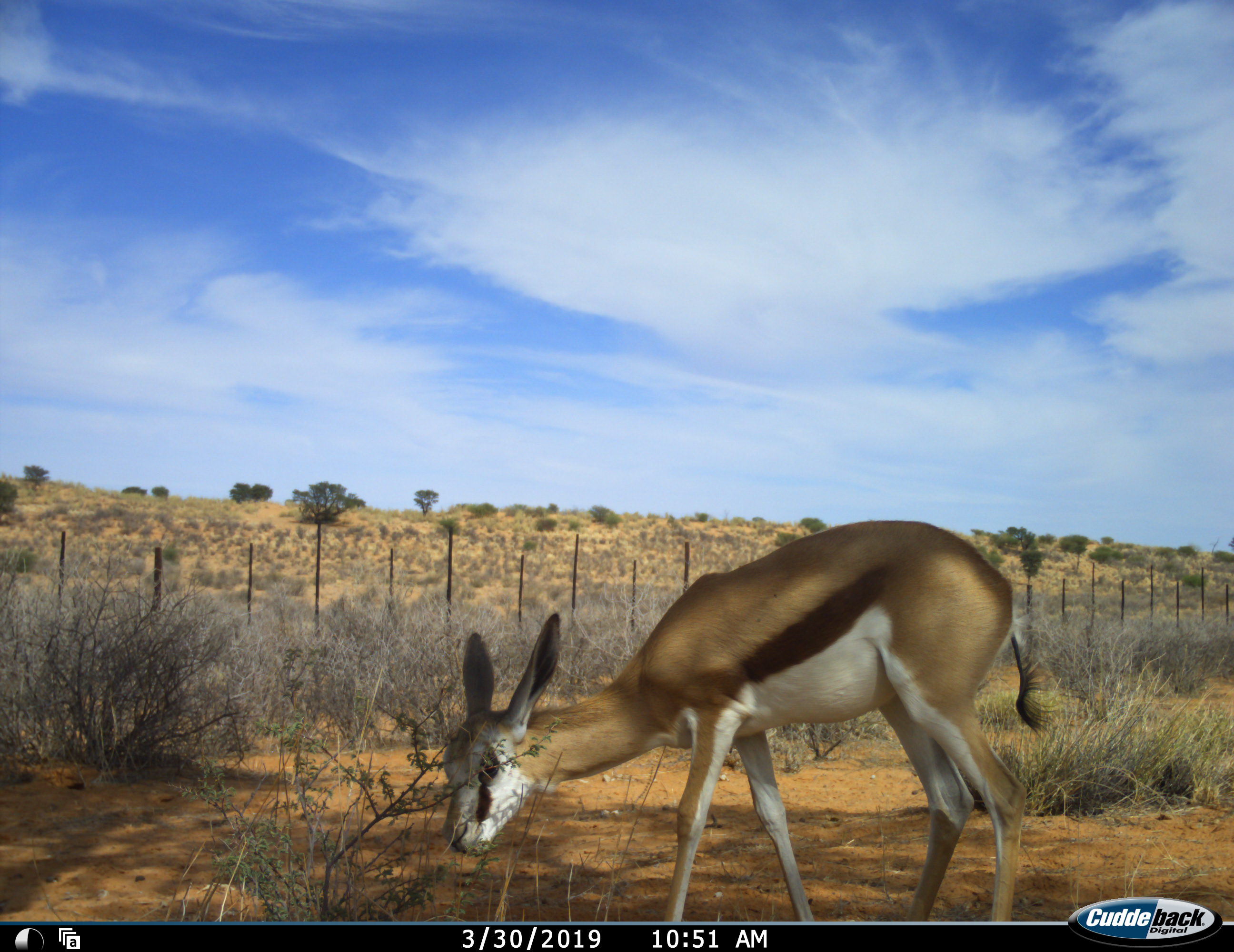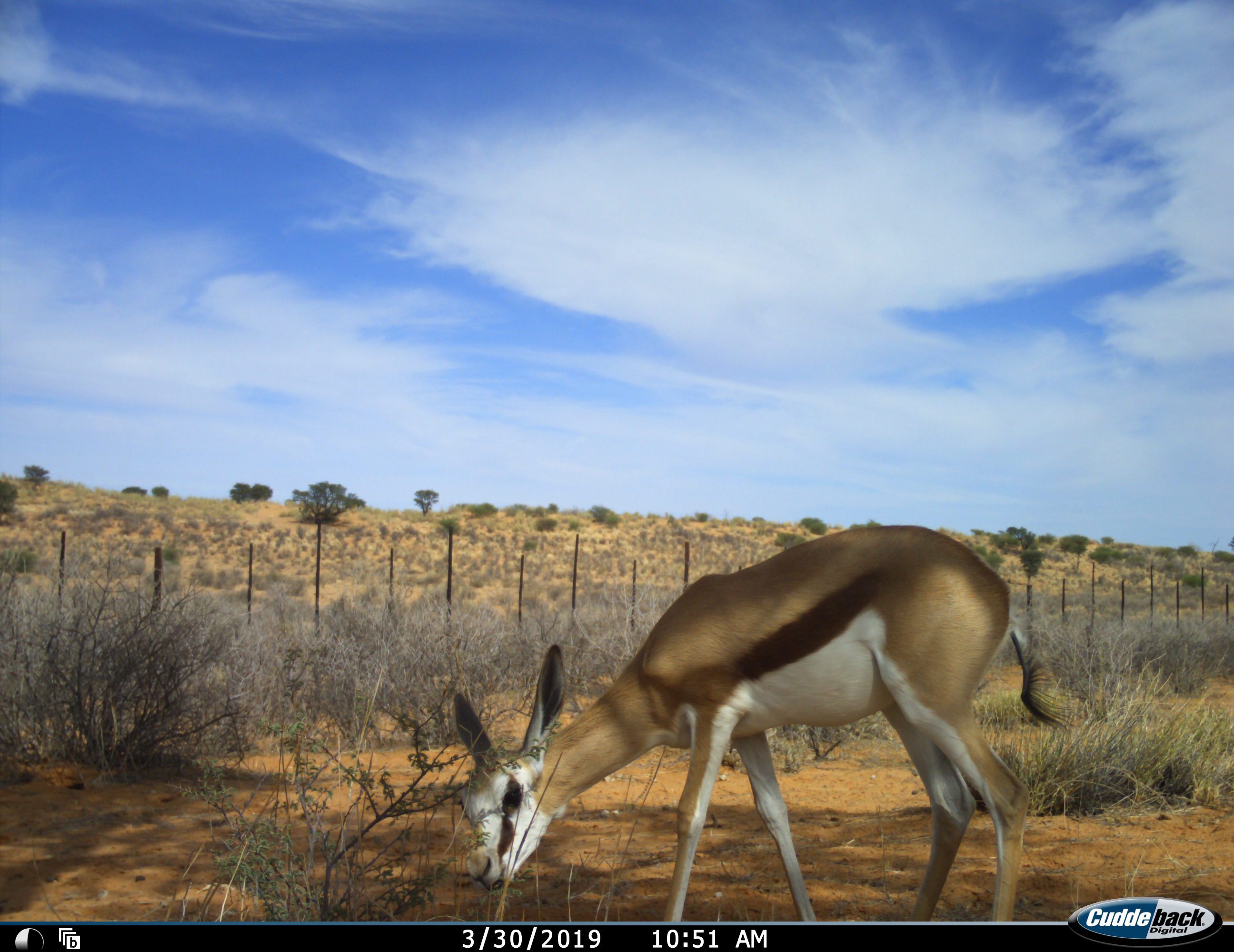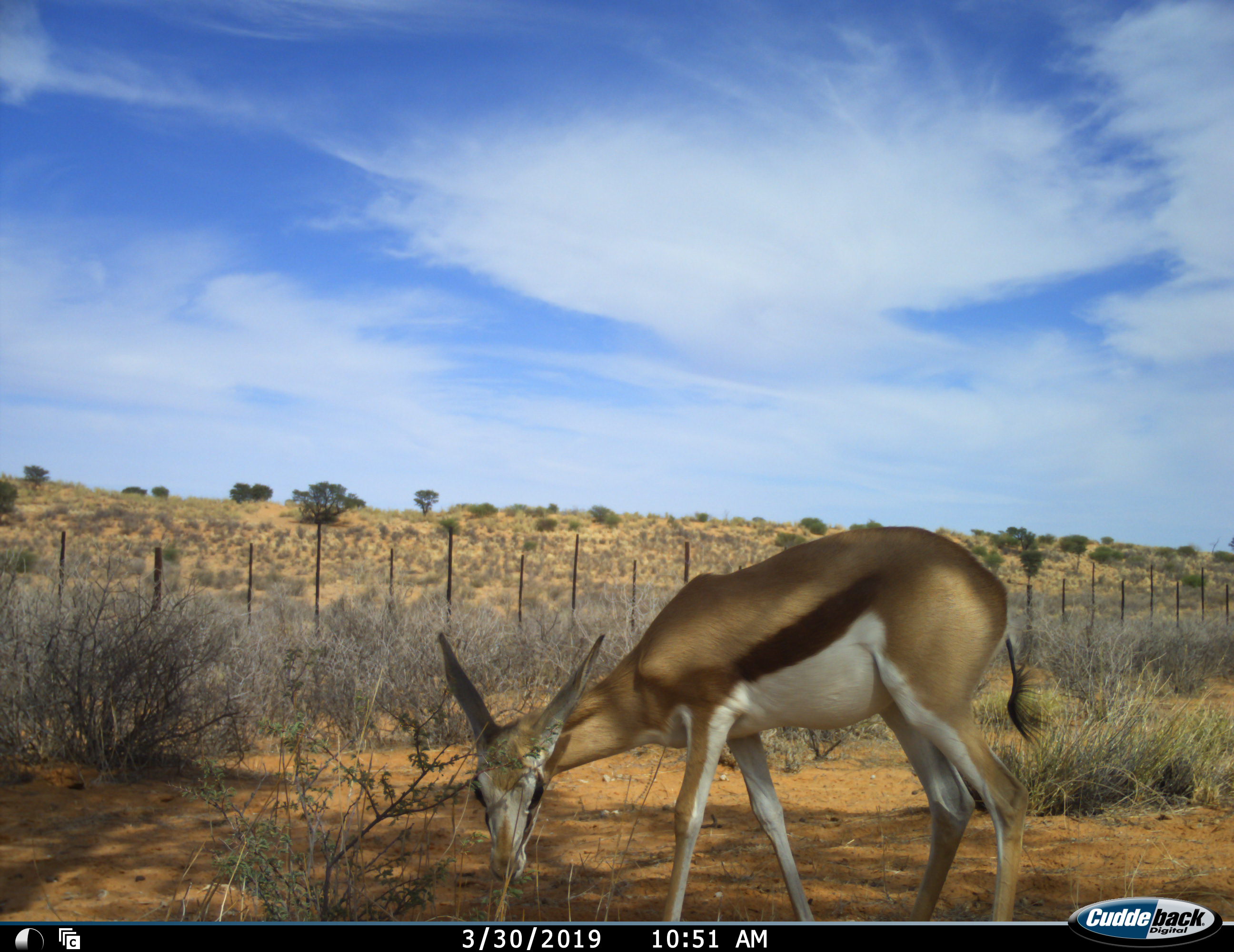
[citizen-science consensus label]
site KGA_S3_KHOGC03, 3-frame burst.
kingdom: Animalia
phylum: Chordata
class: Mammalia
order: Artiodactyla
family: Bovidae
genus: Antidorcas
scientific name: Antidorcas marsupialis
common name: springbok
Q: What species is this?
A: Springbok (Antidorcas marsupialis).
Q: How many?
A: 1.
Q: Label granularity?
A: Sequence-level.